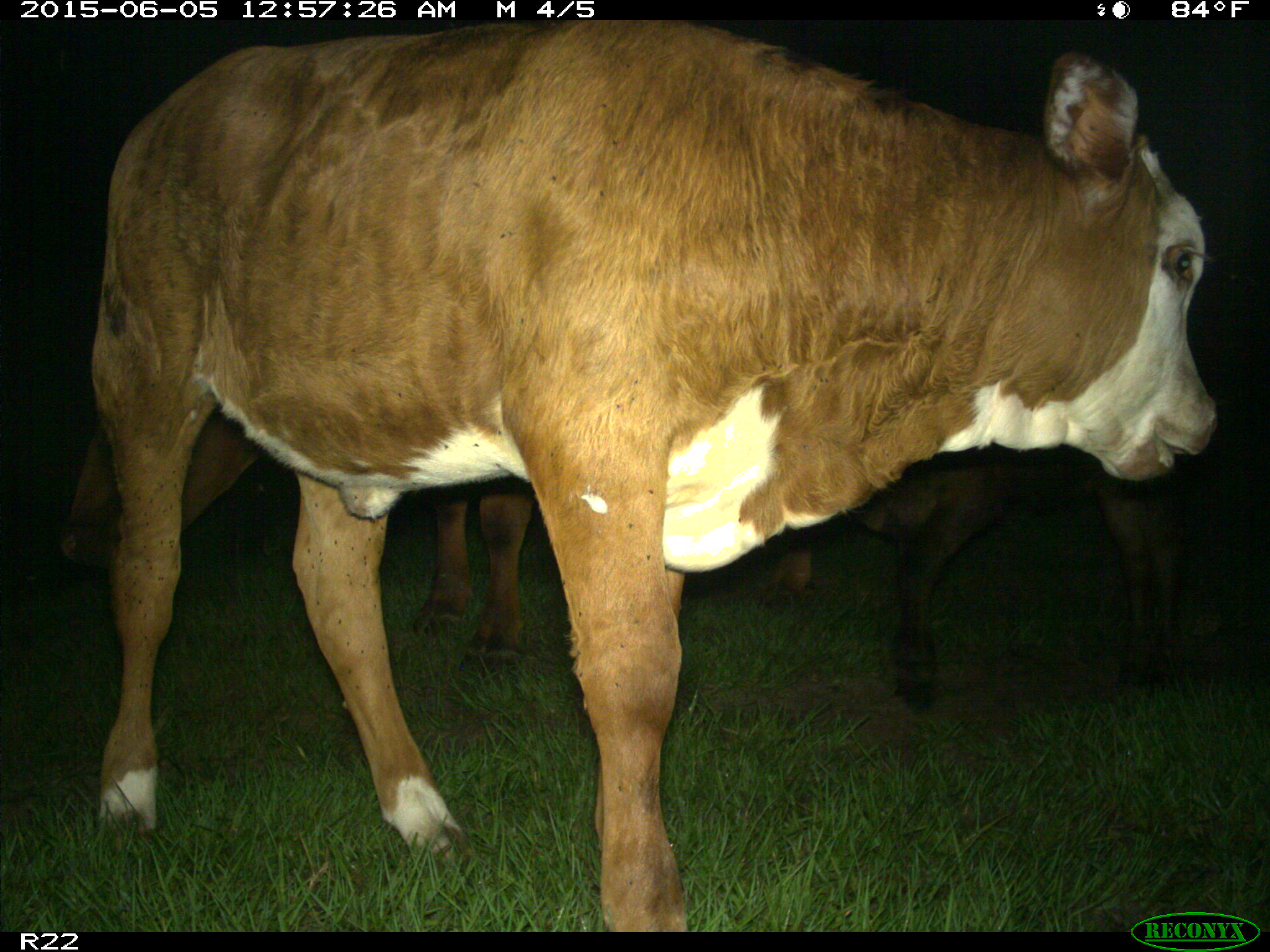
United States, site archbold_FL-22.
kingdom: Animalia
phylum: Chordata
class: Mammalia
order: Artiodactyla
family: Bovidae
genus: Bos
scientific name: Bos taurus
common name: domestic cow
Bos taurus (domestic cow).